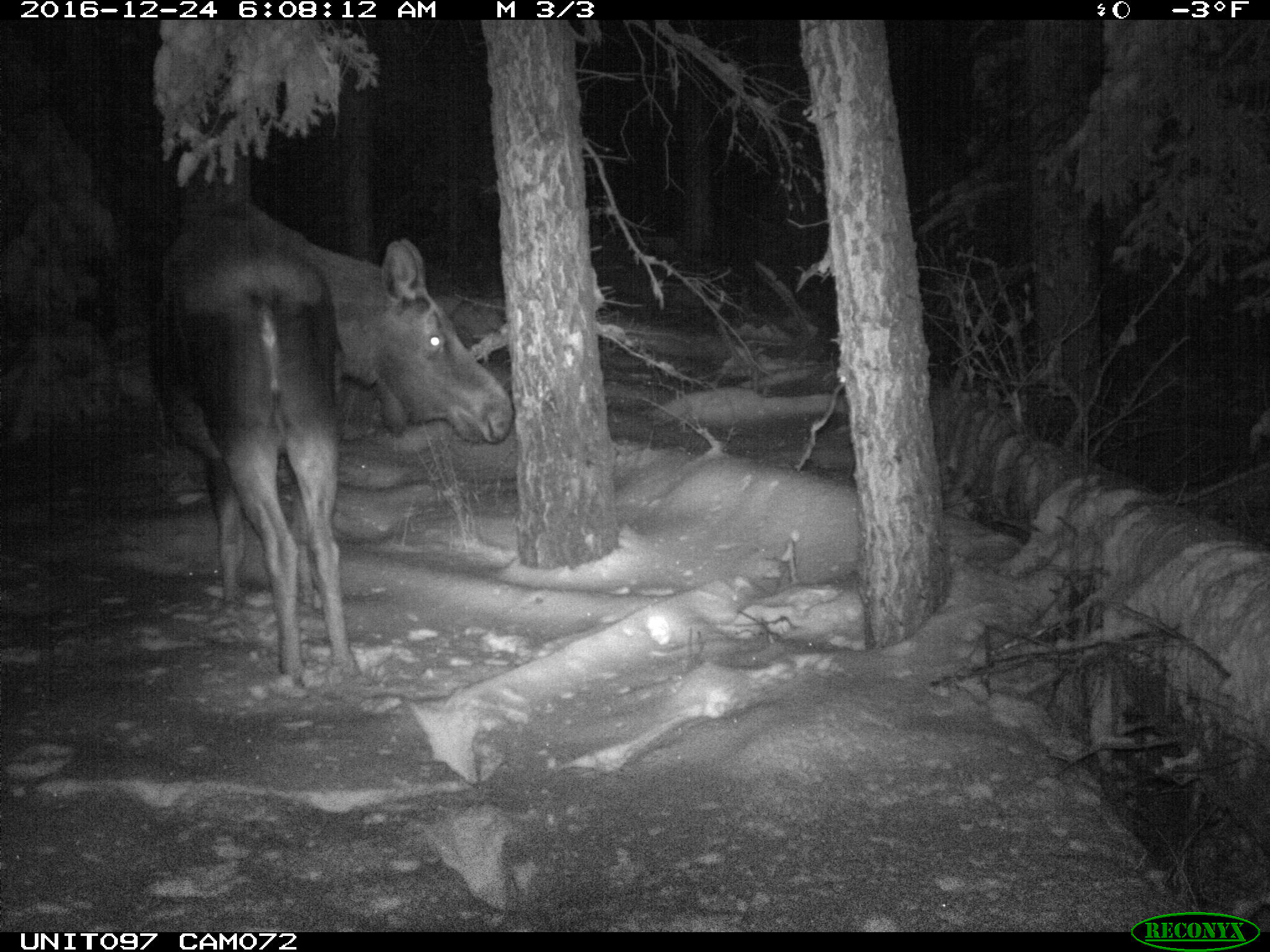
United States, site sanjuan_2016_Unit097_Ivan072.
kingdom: Animalia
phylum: Chordata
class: Mammalia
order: Artiodactyla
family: Cervidae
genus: Alces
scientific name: Alces alces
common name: moose